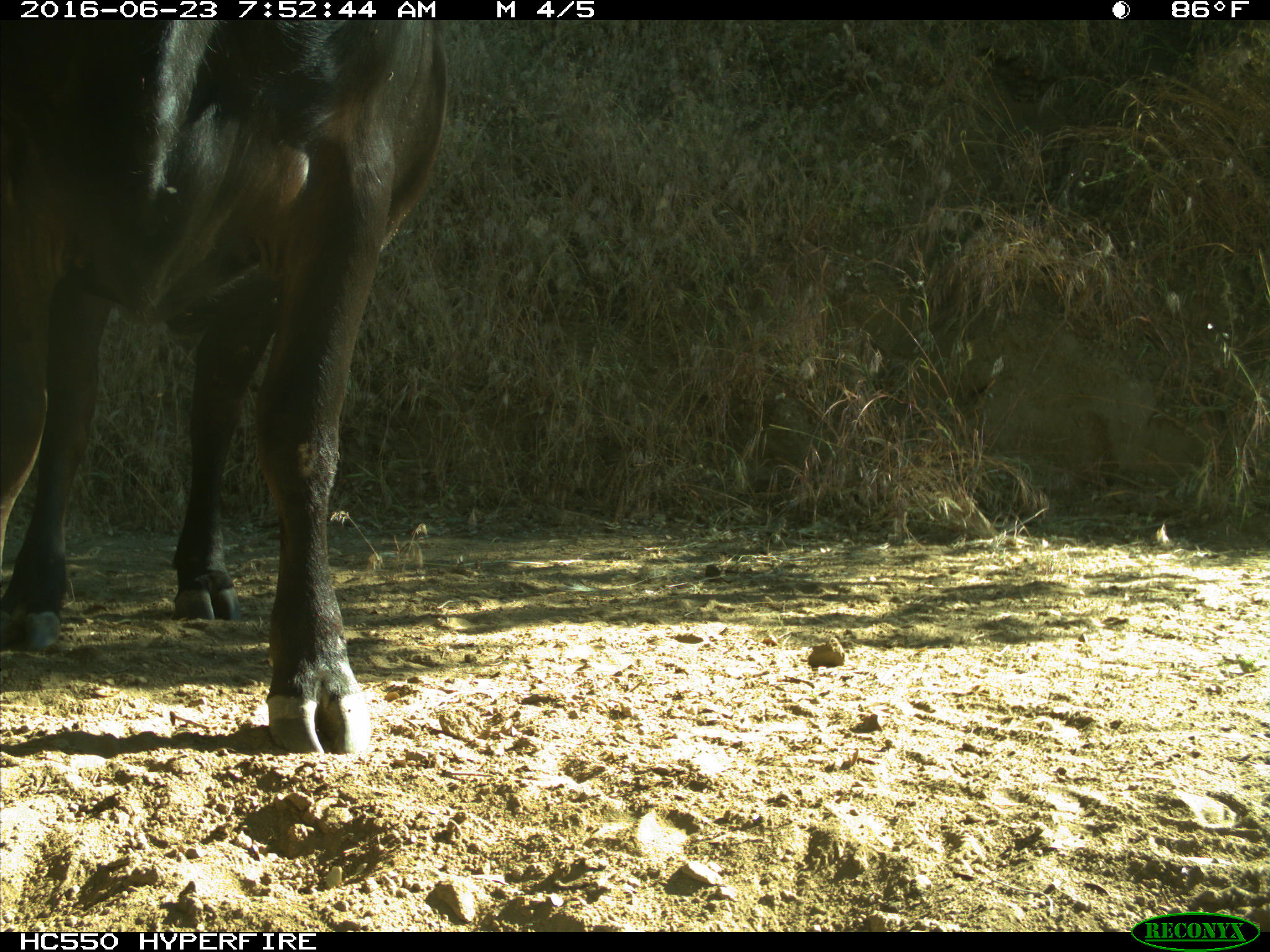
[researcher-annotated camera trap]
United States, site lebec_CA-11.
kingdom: Animalia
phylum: Chordata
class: Mammalia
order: Artiodactyla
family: Bovidae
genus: Bos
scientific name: Bos taurus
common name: domestic cow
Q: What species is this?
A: Bos taurus (domestic cow).